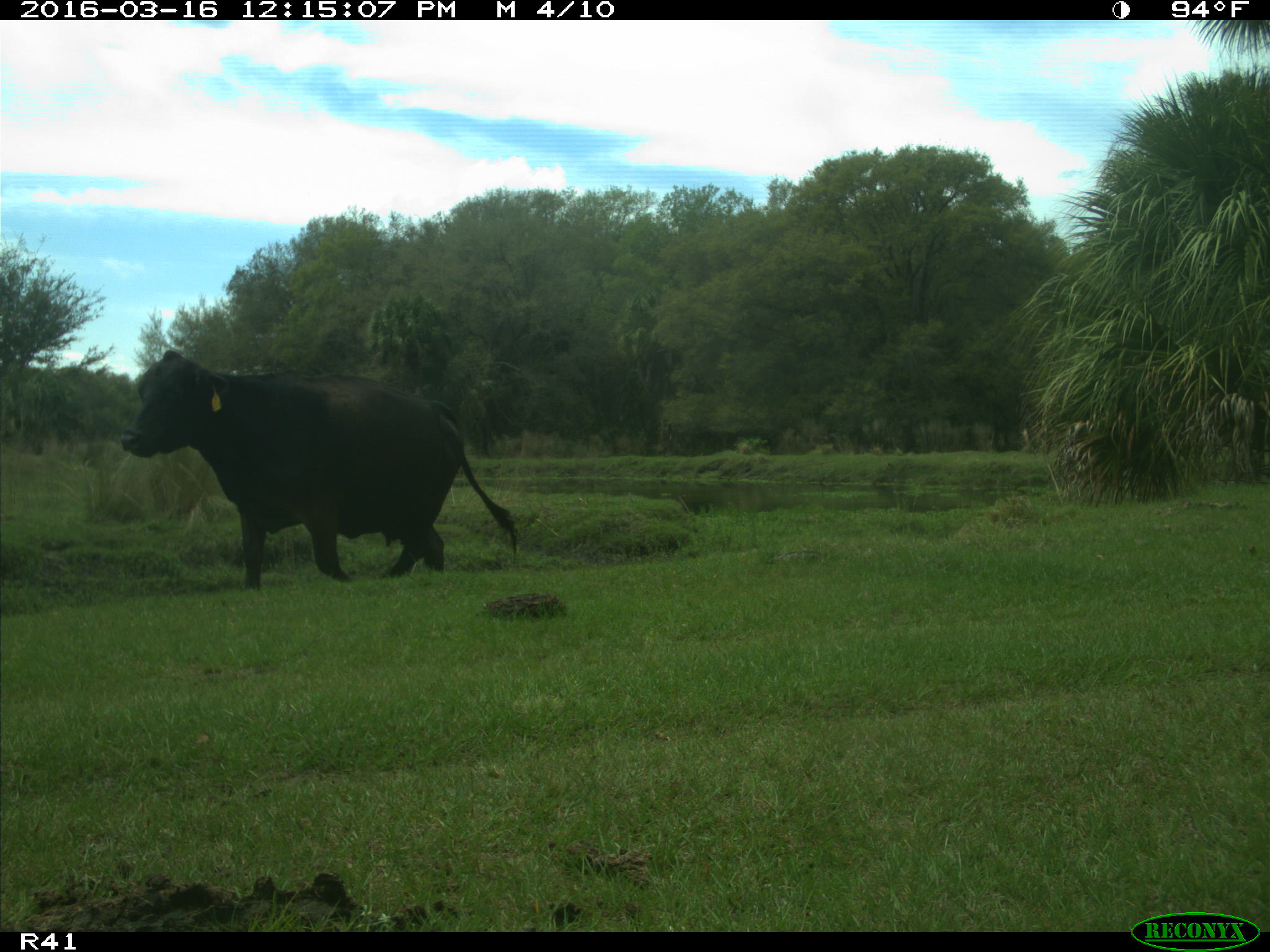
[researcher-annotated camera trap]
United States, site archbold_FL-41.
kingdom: Animalia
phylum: Chordata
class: Mammalia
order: Artiodactyla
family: Bovidae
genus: Bos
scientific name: Bos taurus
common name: domestic cow